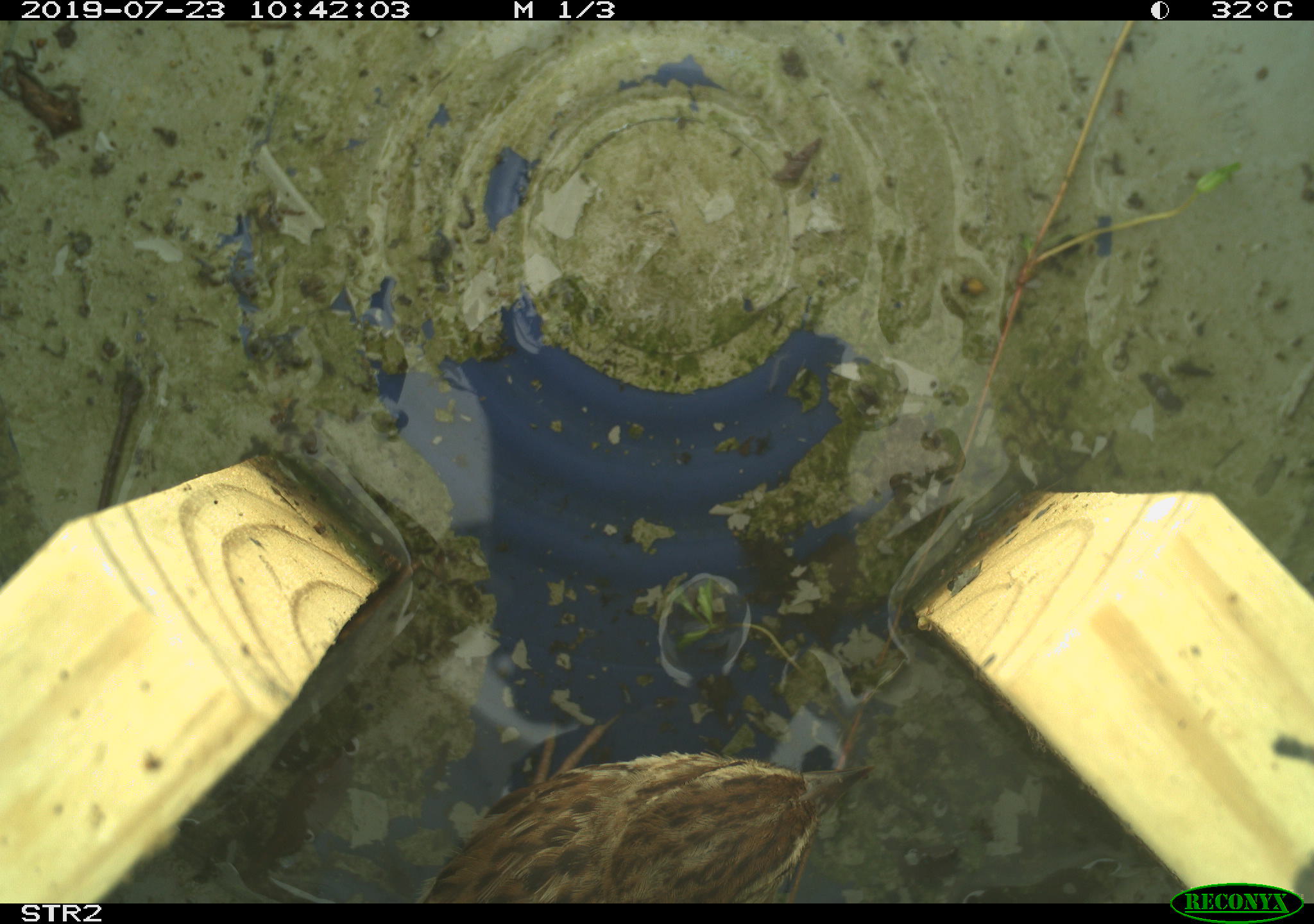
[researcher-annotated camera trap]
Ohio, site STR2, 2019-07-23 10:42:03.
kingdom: Animalia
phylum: Chordata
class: Aves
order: Passeriformes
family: Passerellidae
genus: Melospiza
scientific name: Melospiza melodia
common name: song sparrow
Song sparrow (Melospiza melodia).